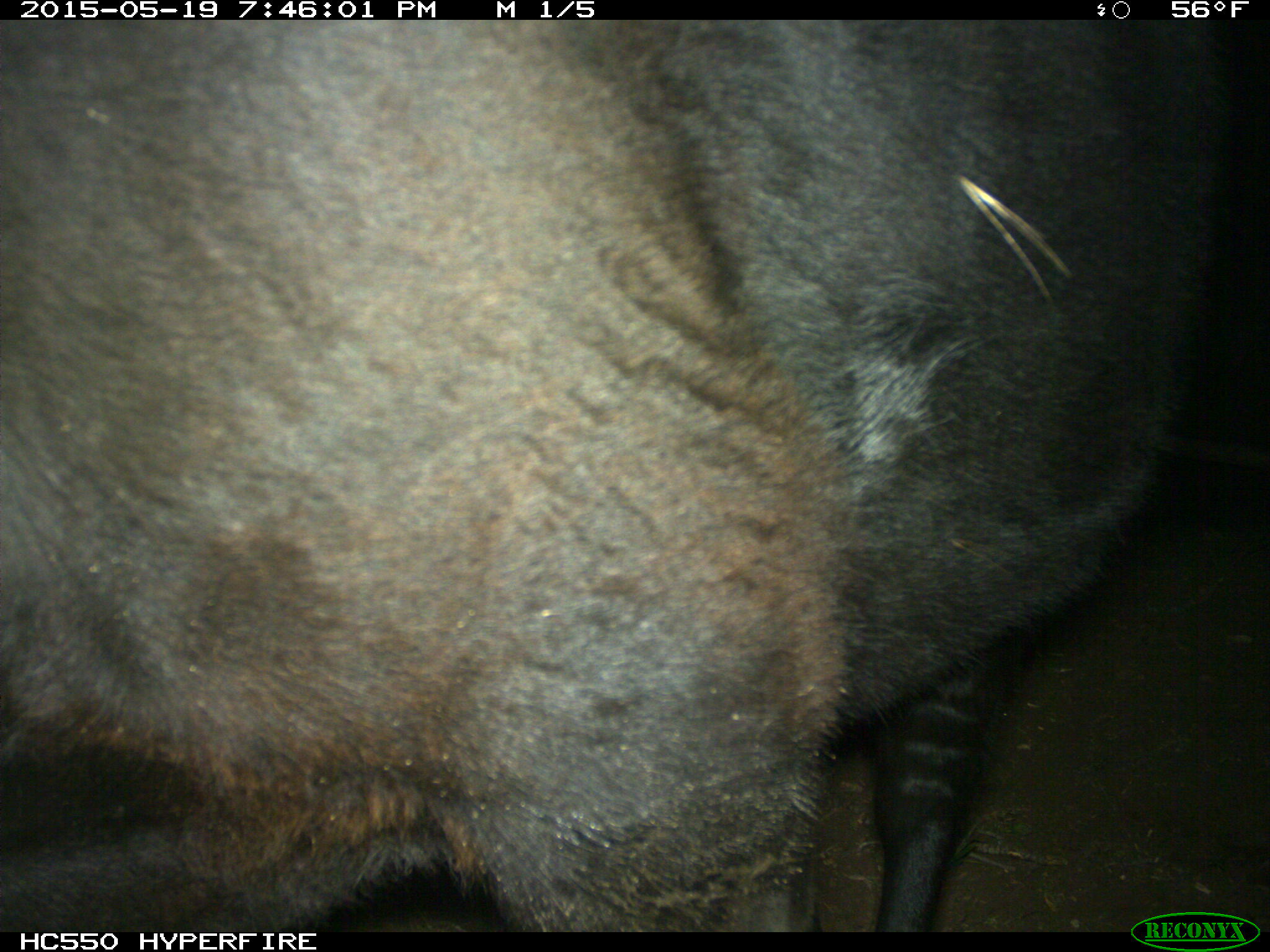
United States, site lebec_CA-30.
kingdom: Animalia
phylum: Chordata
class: Mammalia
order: Artiodactyla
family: Bovidae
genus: Bos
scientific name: Bos taurus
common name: domestic cow